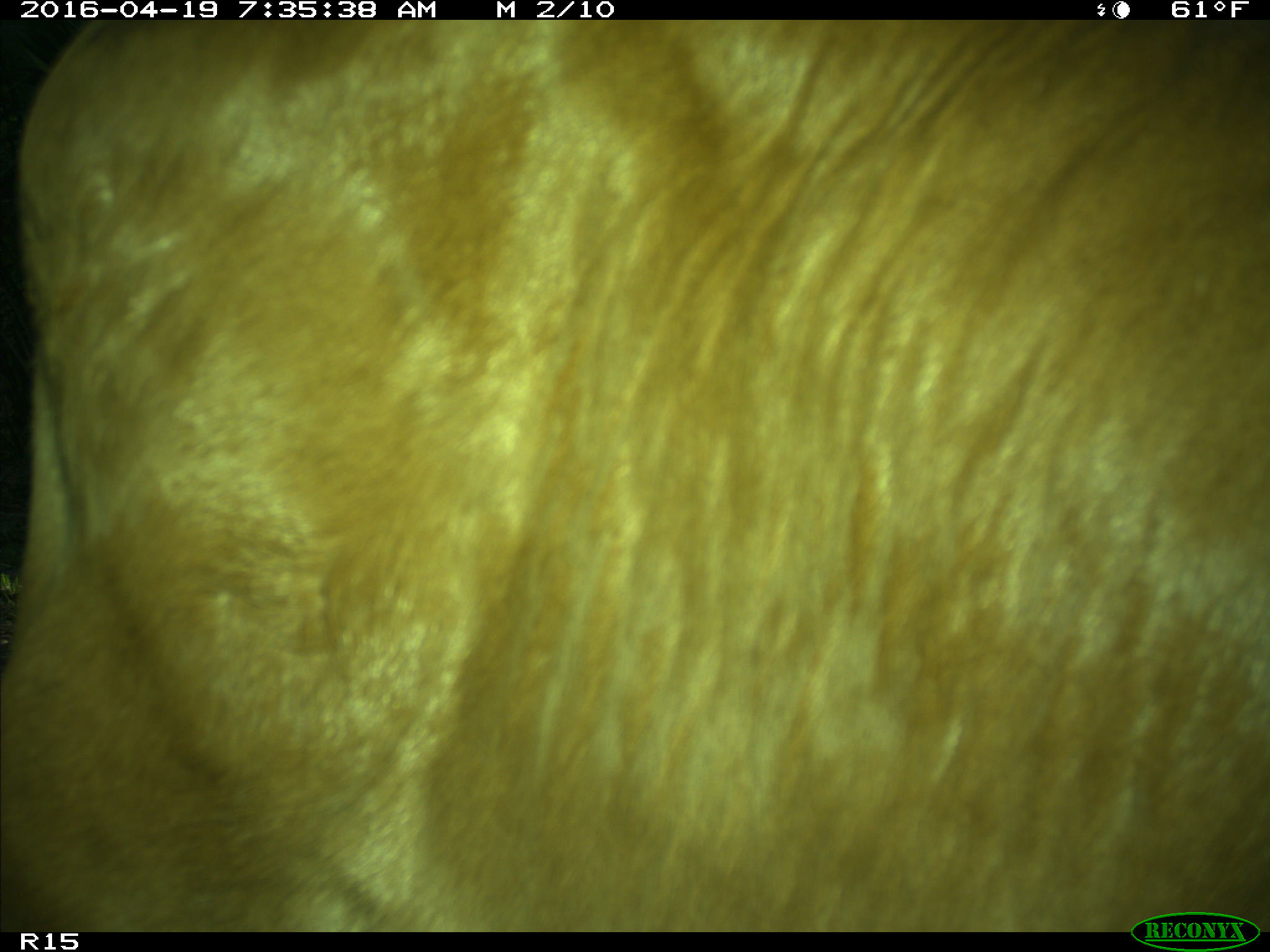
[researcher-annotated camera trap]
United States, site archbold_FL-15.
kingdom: Animalia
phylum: Chordata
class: Mammalia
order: Artiodactyla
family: Bovidae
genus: Bos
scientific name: Bos taurus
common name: domestic cow